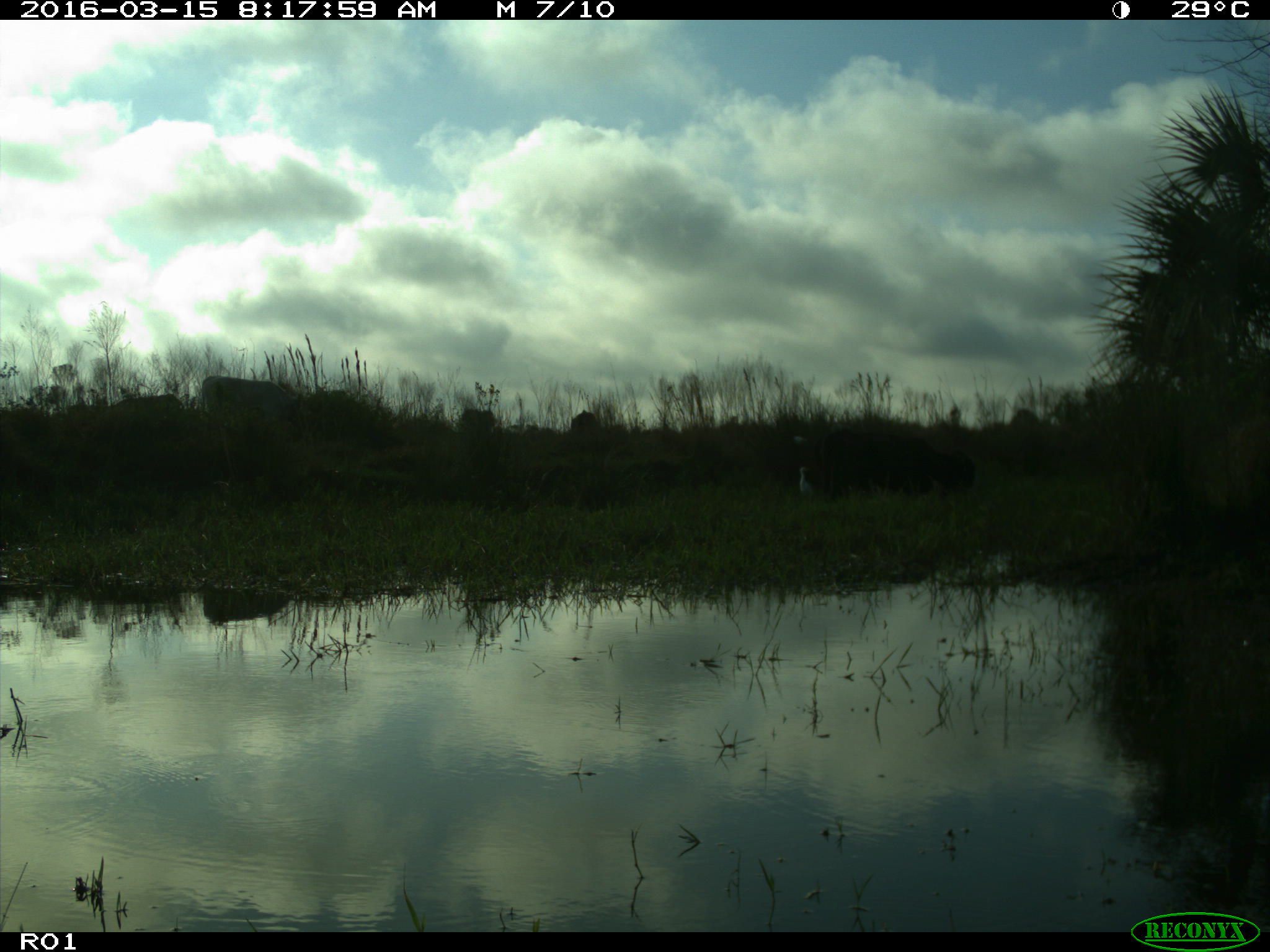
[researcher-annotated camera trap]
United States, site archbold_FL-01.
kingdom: Animalia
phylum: Chordata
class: Mammalia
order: Artiodactyla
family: Bovidae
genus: Bos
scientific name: Bos taurus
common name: domestic cow